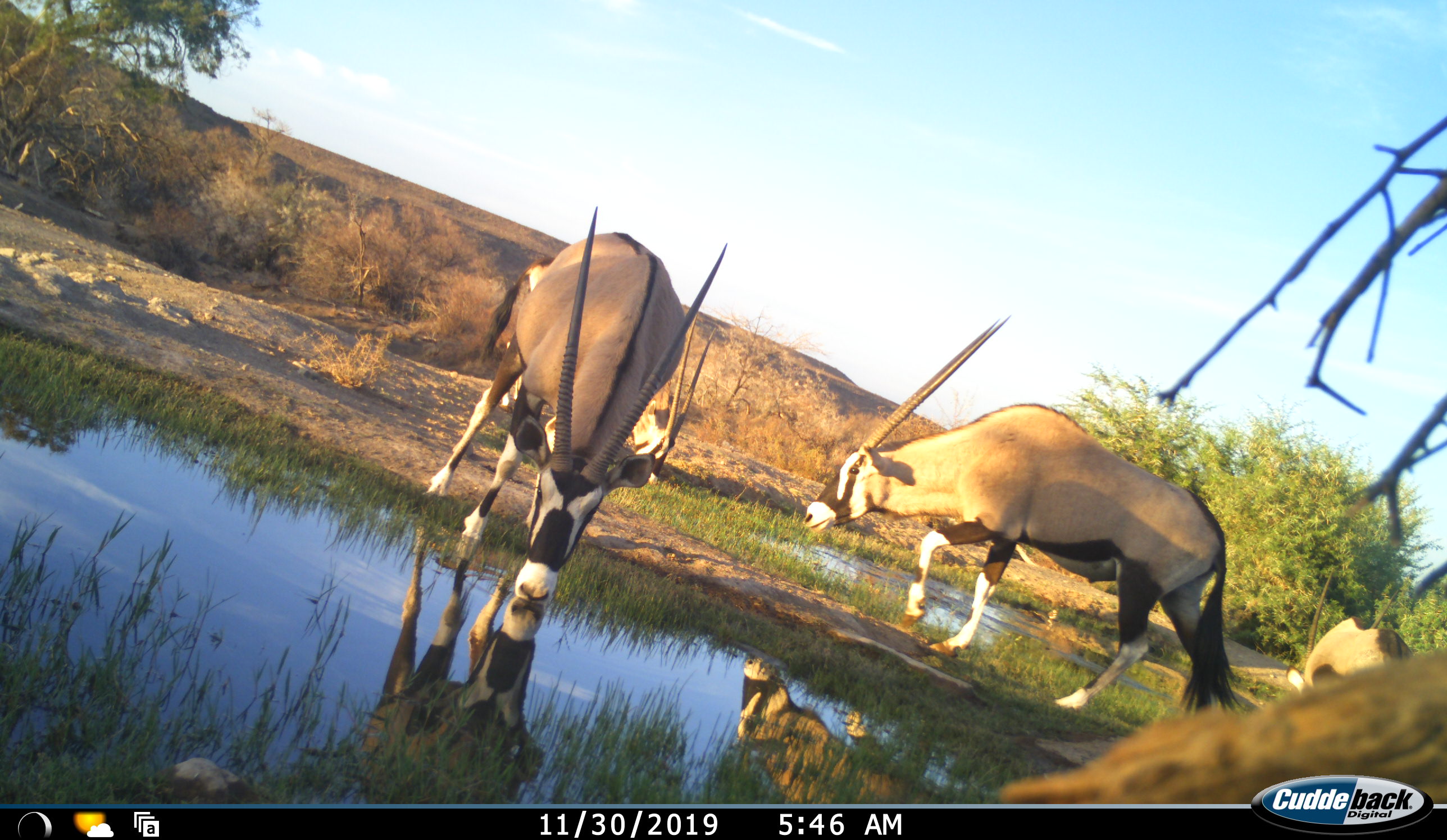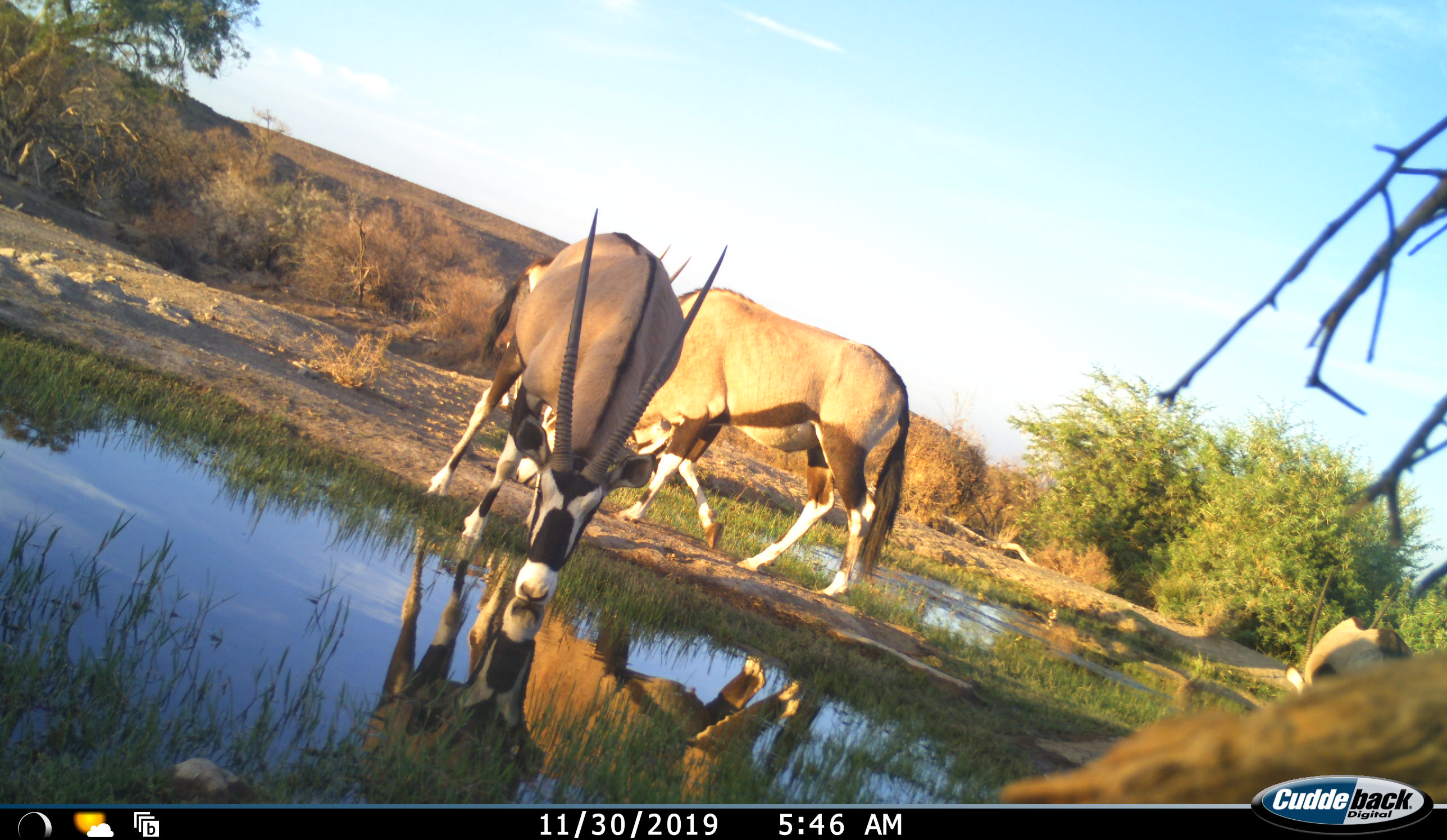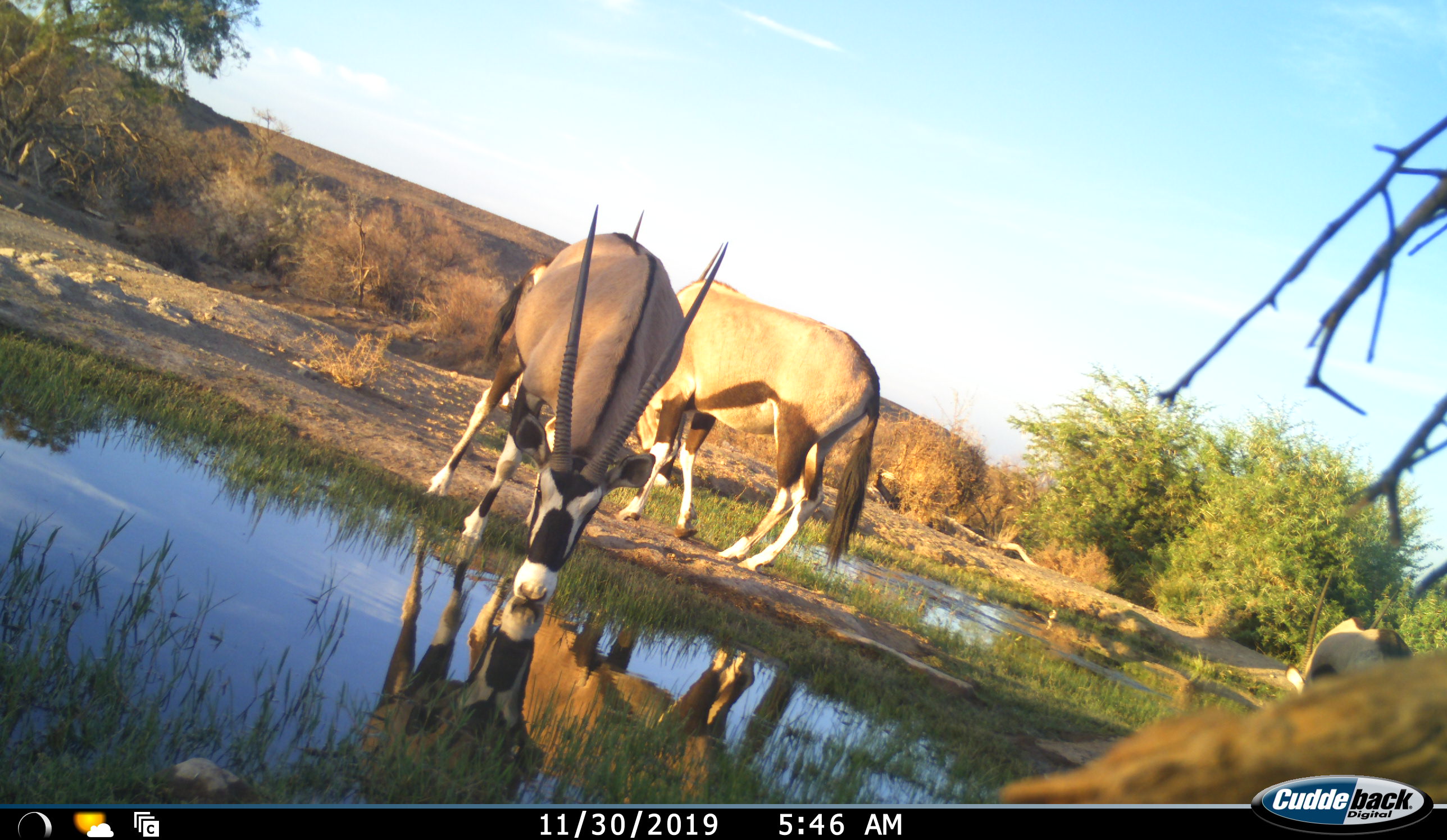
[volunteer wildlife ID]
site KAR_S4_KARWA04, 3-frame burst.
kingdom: Animalia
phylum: Chordata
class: Mammalia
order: Artiodactyla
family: Bovidae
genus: Oryx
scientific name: Oryx gazella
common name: gemsbok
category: oryx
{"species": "oryx (gemsbok) (Oryx gazella)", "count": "3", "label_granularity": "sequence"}